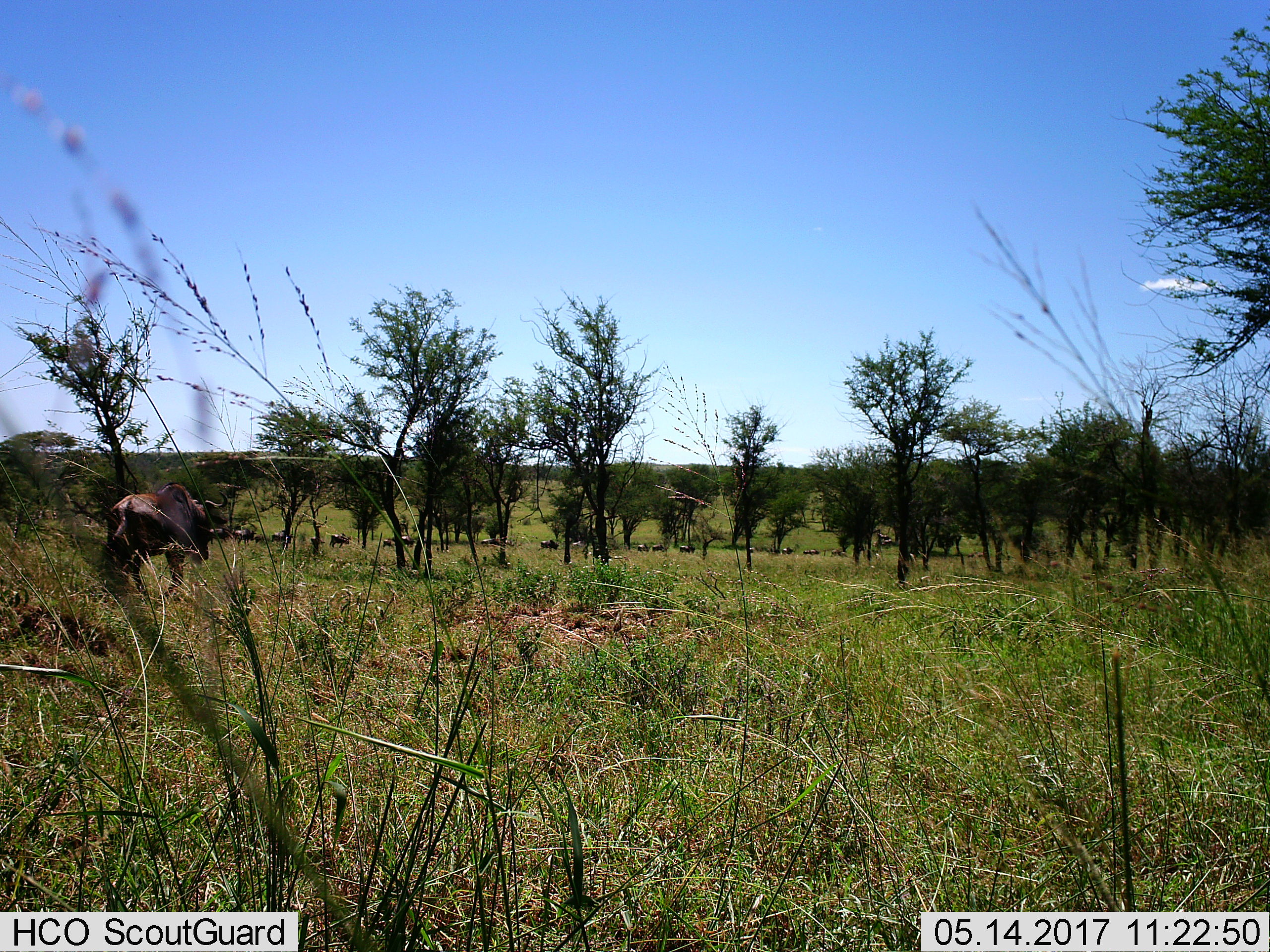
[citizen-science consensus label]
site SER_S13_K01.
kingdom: Animalia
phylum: Chordata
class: Mammalia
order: Artiodactyla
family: Bovidae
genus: Connochaetes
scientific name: Connochaetes taurinus taurinus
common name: blue wildebeest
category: wildebeestblue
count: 11-50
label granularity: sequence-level